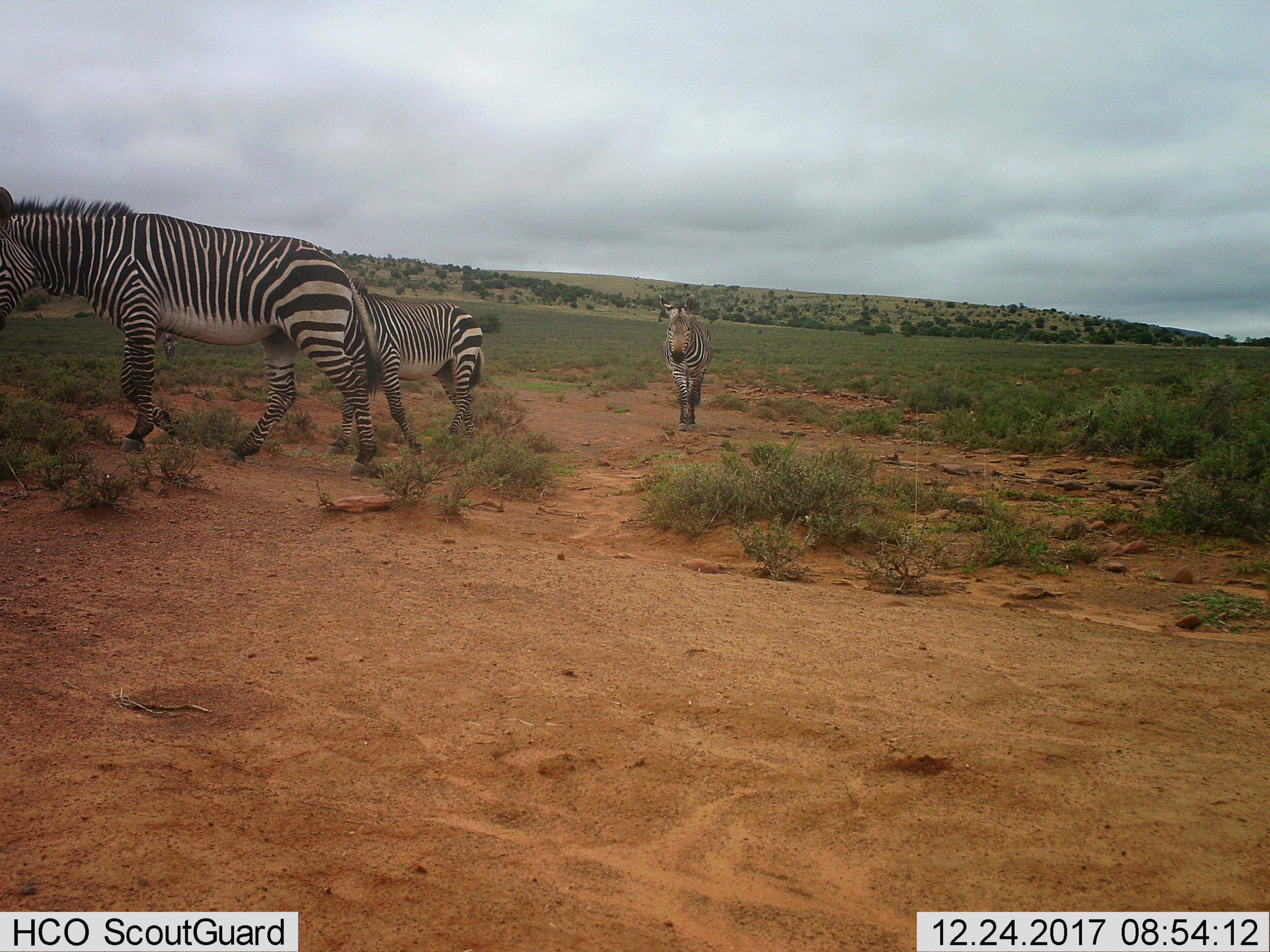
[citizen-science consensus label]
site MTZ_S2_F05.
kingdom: Animalia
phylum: Chordata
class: Mammalia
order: Perissodactyla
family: Equidae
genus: Equus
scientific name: Equus zebra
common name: mountain zebra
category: zebramountain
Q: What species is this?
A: Zebramountain (mountain zebra) (Equus zebra).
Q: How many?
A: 3.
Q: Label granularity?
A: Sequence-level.